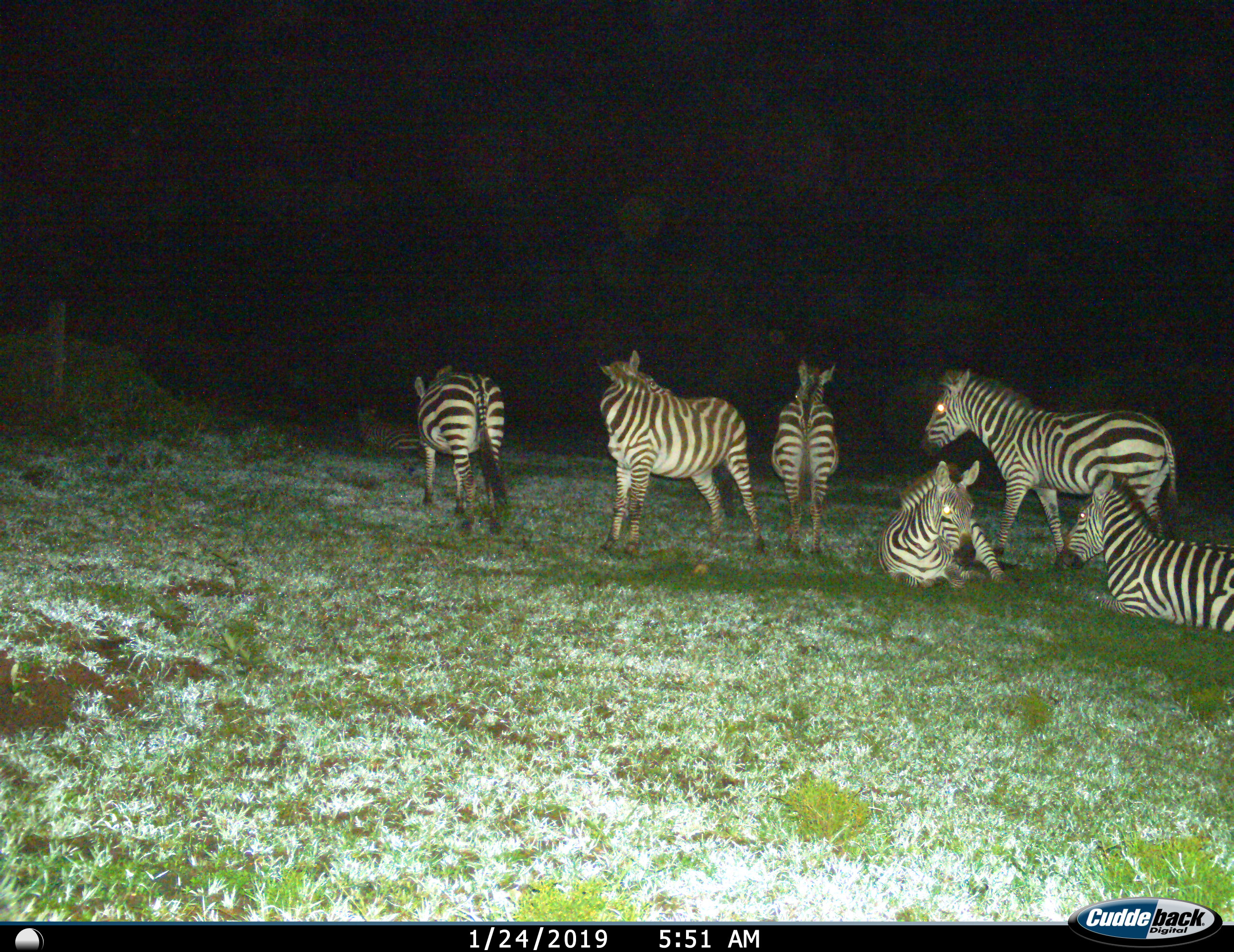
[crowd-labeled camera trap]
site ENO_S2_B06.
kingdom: Animalia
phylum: Chordata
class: Mammalia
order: Perissodactyla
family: Equidae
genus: Equus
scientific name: Equus quagga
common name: plains zebra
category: zebraplains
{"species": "zebraplains (plains zebra) (Equus quagga)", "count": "6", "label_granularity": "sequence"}